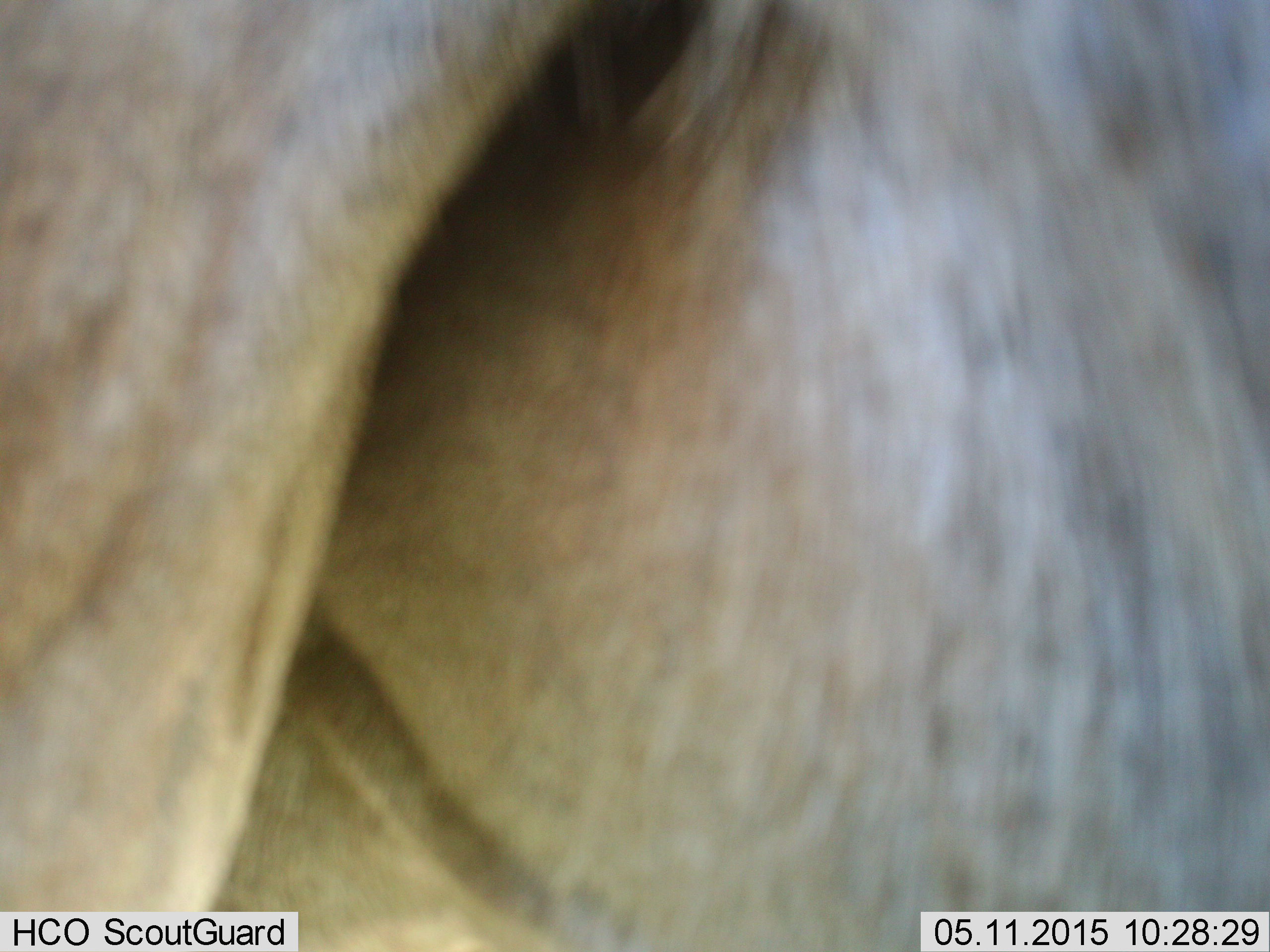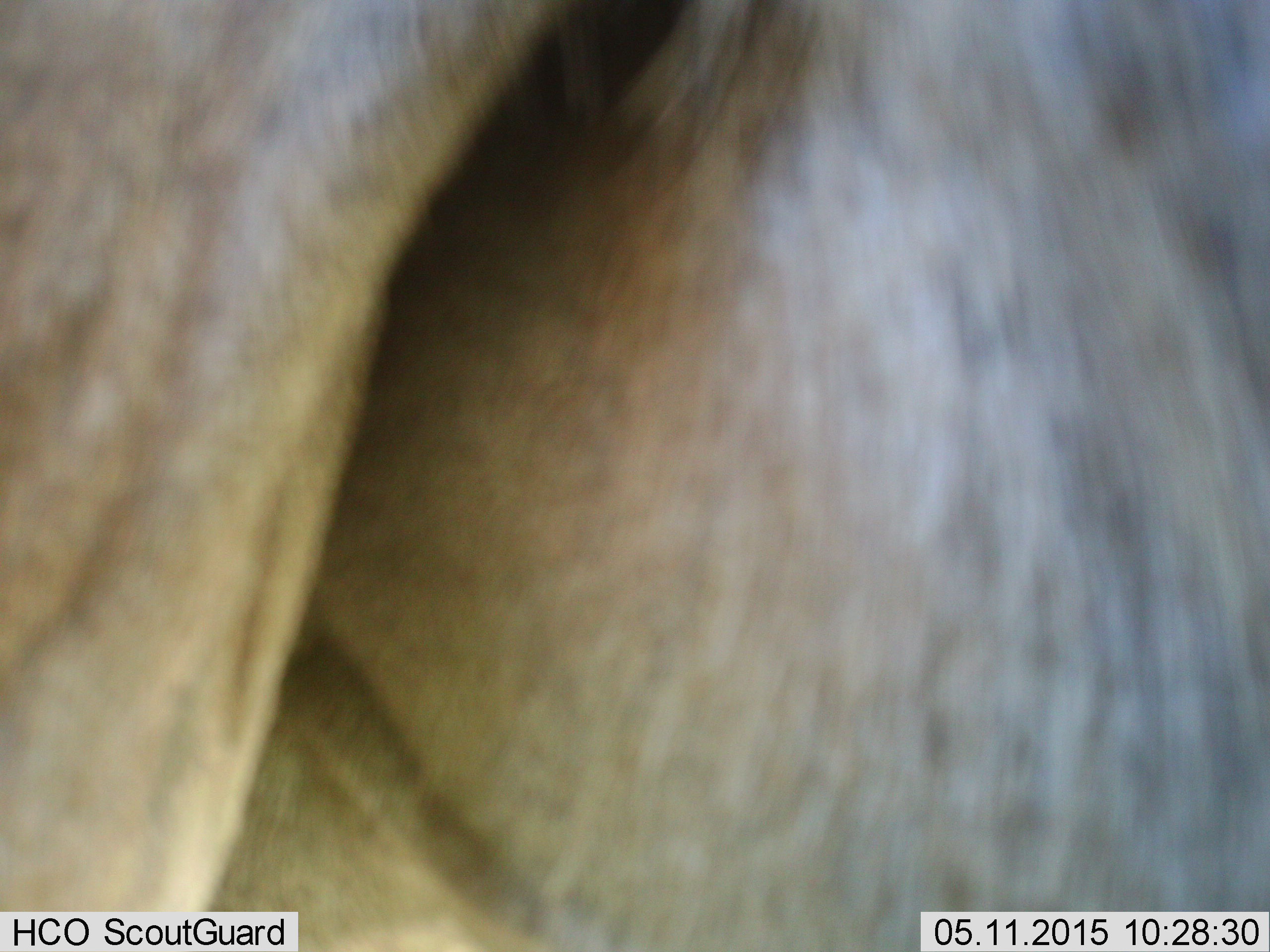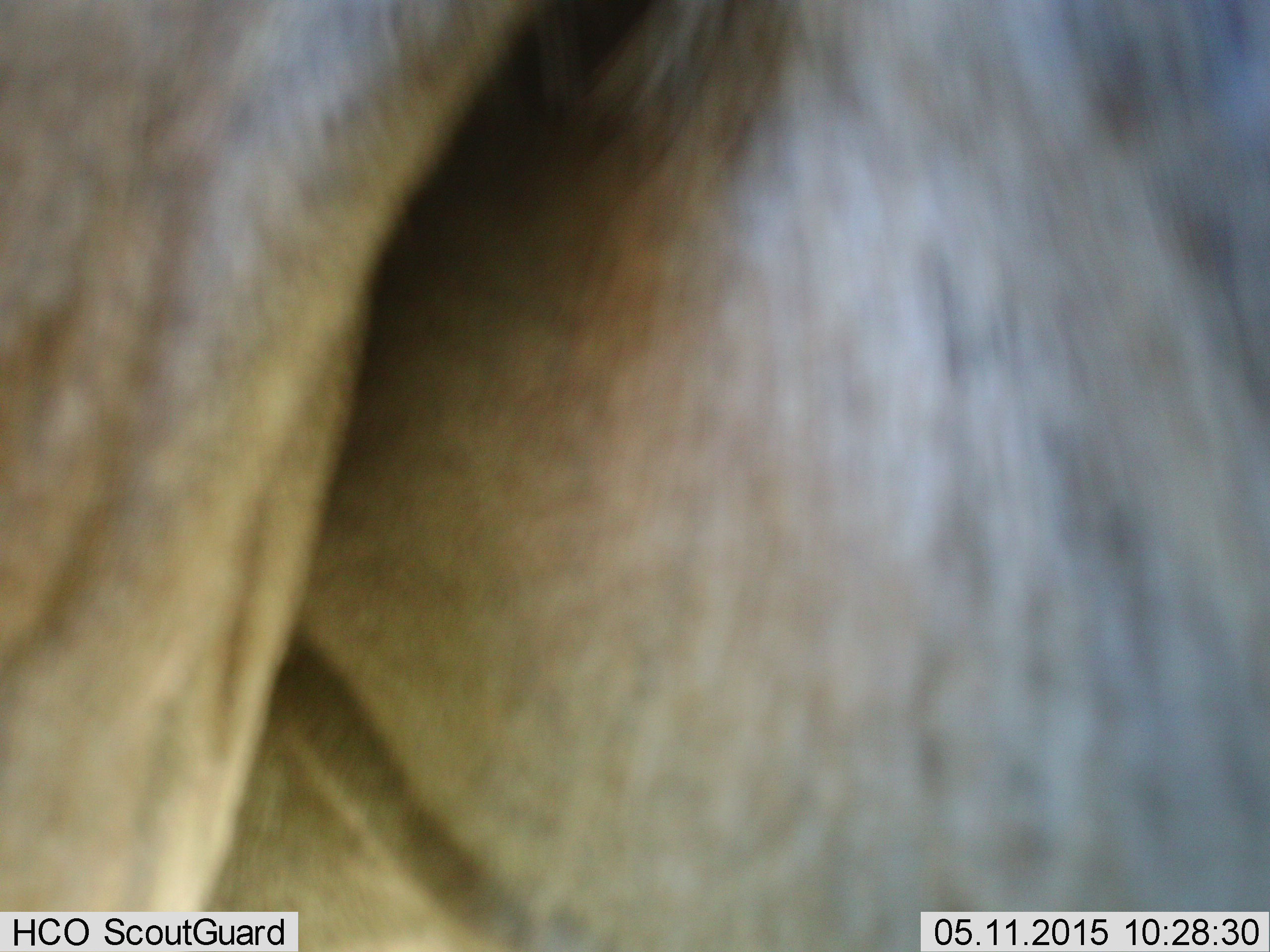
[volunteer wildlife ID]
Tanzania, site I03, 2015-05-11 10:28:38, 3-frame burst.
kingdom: Animalia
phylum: Chordata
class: Mammalia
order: Artiodactyla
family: Bovidae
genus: Connochaetes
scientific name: Connochaetes taurinus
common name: blue wildebeest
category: wildebeest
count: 1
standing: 90%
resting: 10%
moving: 0%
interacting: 0%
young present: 0%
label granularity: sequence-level